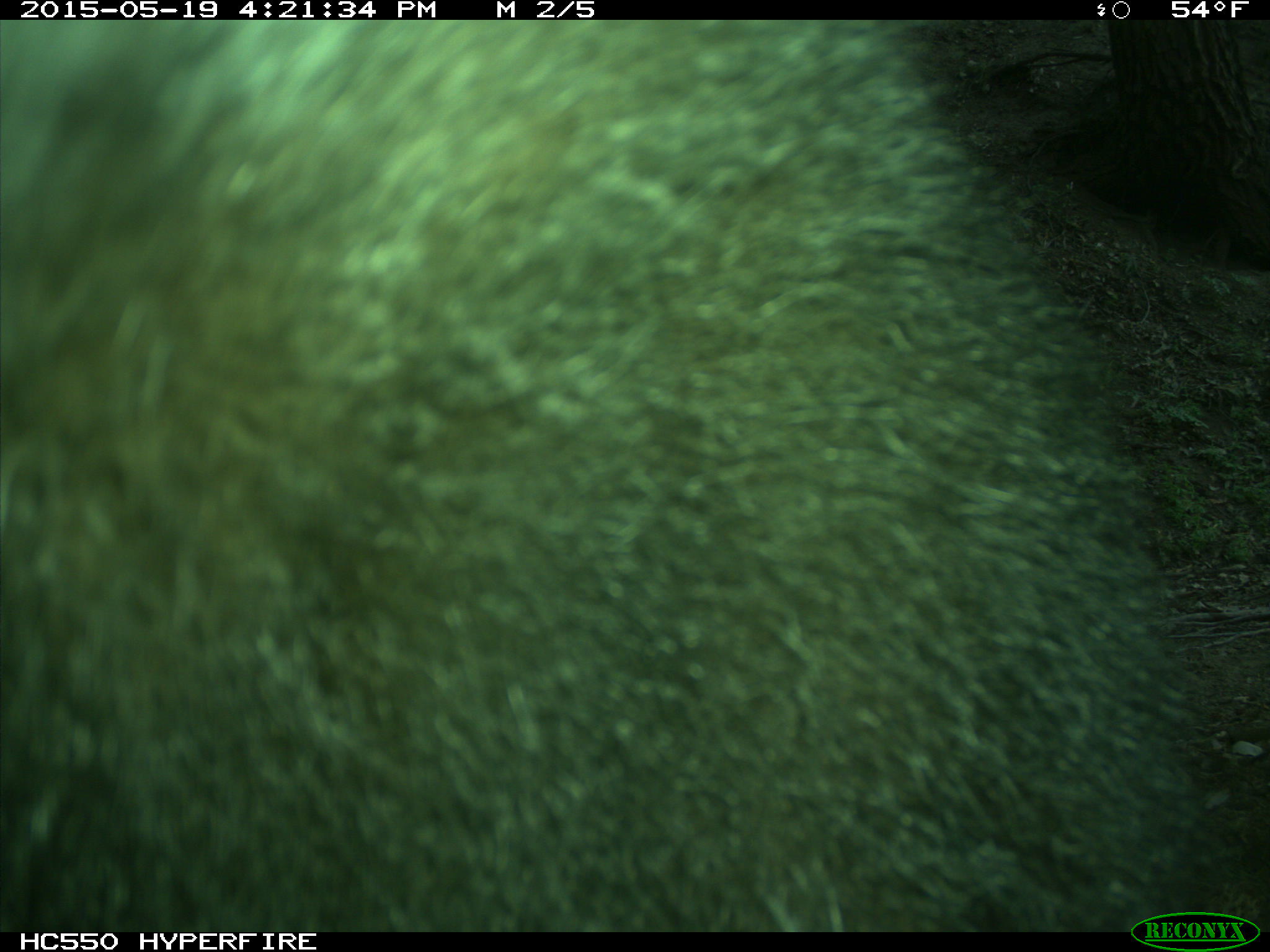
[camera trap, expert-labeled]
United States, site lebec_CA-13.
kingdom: Animalia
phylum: Chordata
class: Mammalia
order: Carnivora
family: Ursidae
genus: Ursus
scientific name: Ursus americanus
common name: american black bear